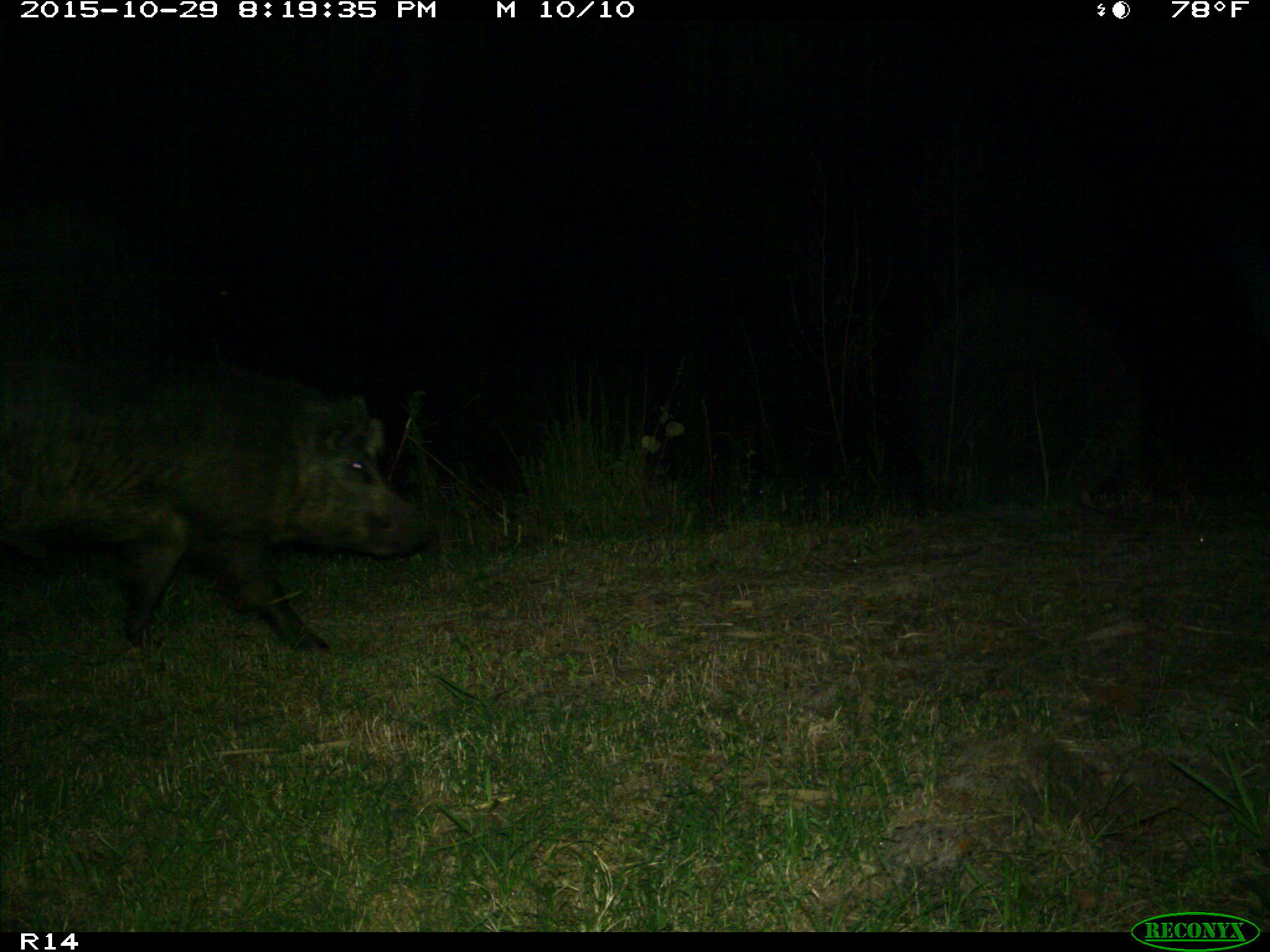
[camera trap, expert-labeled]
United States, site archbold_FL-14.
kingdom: Animalia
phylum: Chordata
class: Mammalia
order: Artiodactyla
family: Suidae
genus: Sus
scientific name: Sus scrofa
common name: wild boar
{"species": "Sus scrofa (wild boar)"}